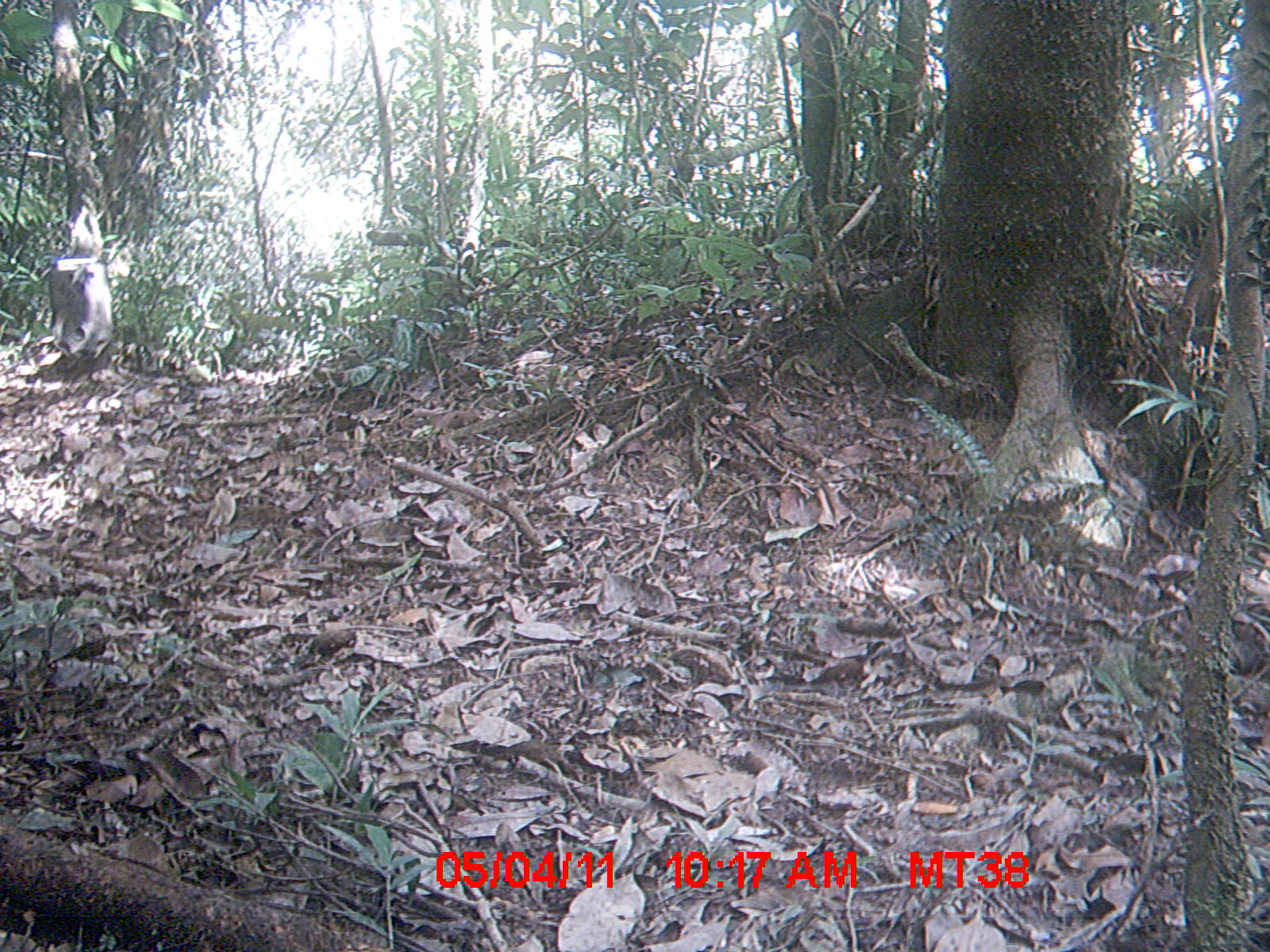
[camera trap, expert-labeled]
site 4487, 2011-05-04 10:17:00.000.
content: unidentified animal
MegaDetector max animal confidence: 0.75